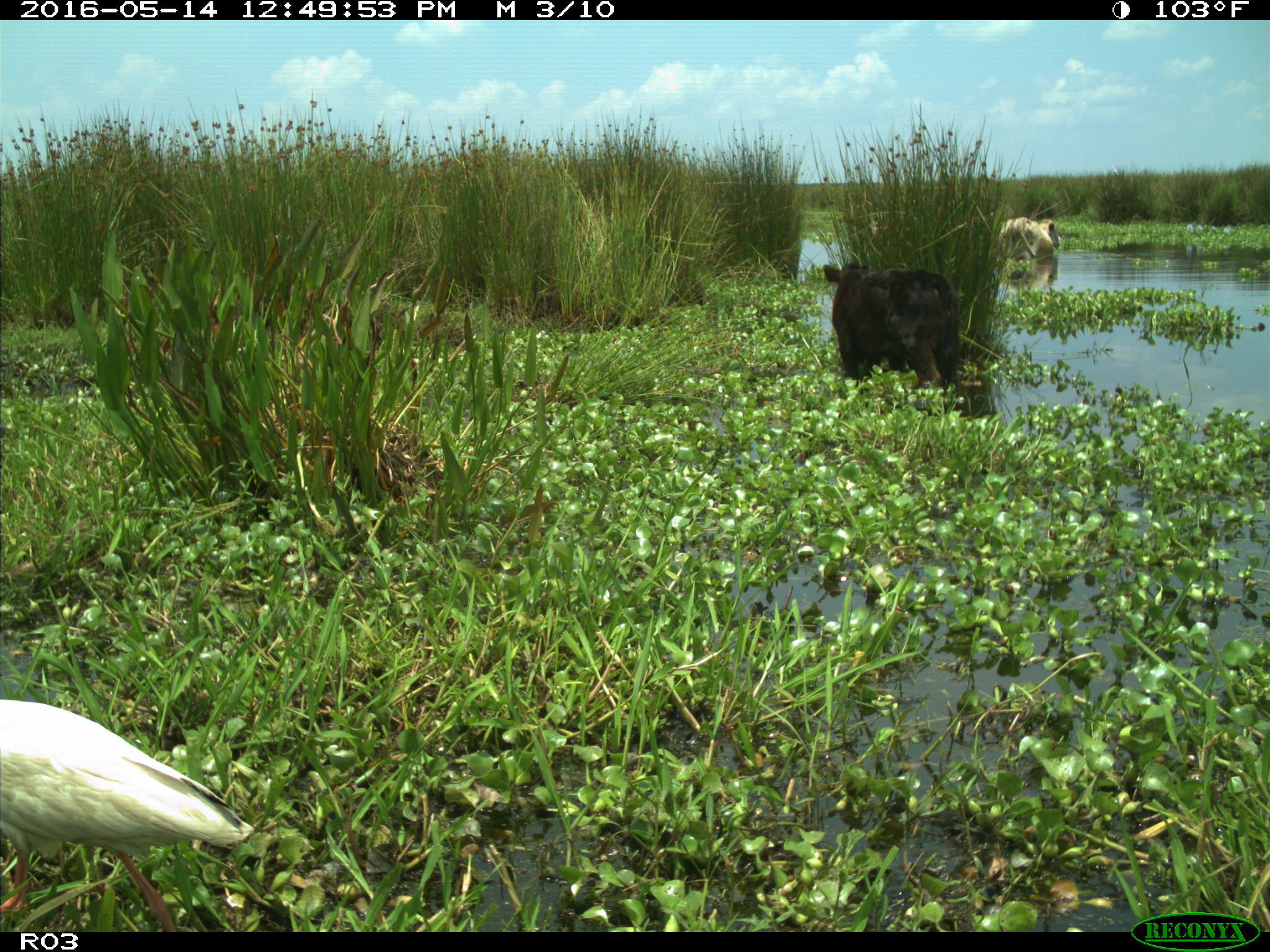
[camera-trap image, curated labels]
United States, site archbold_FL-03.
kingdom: Animalia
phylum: Chordata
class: Mammalia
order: Artiodactyla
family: Bovidae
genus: Bos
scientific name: Bos taurus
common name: domestic cow